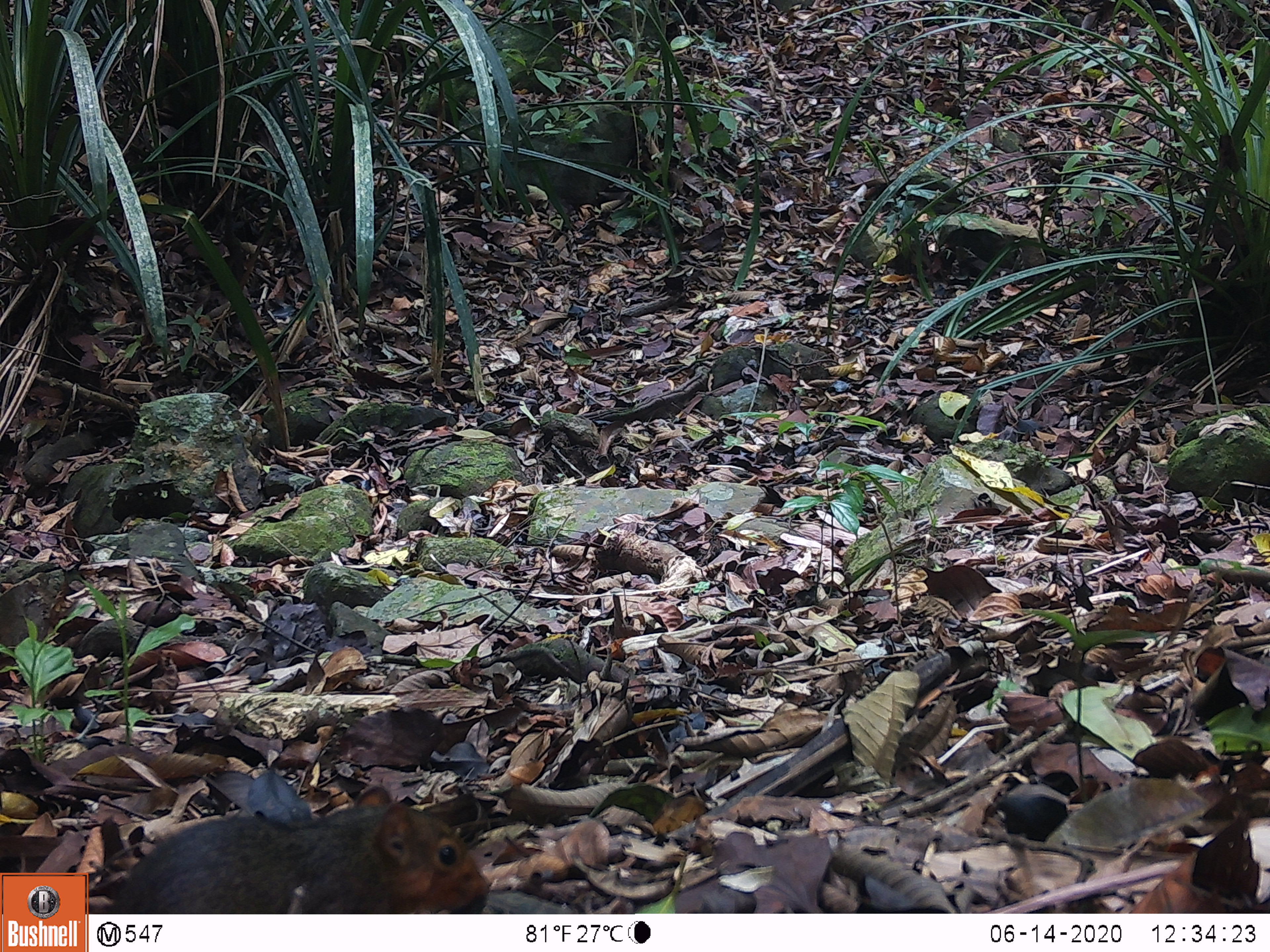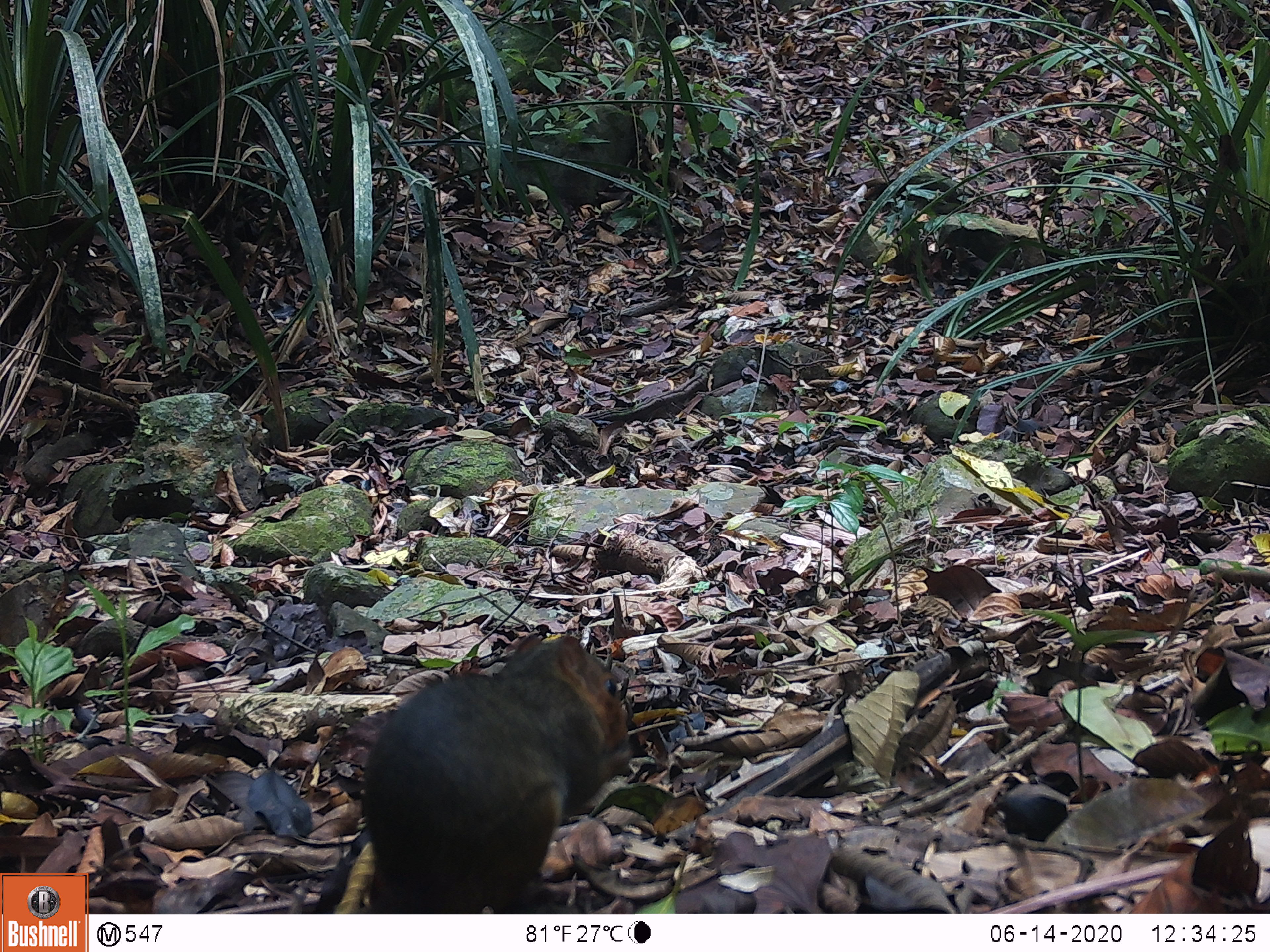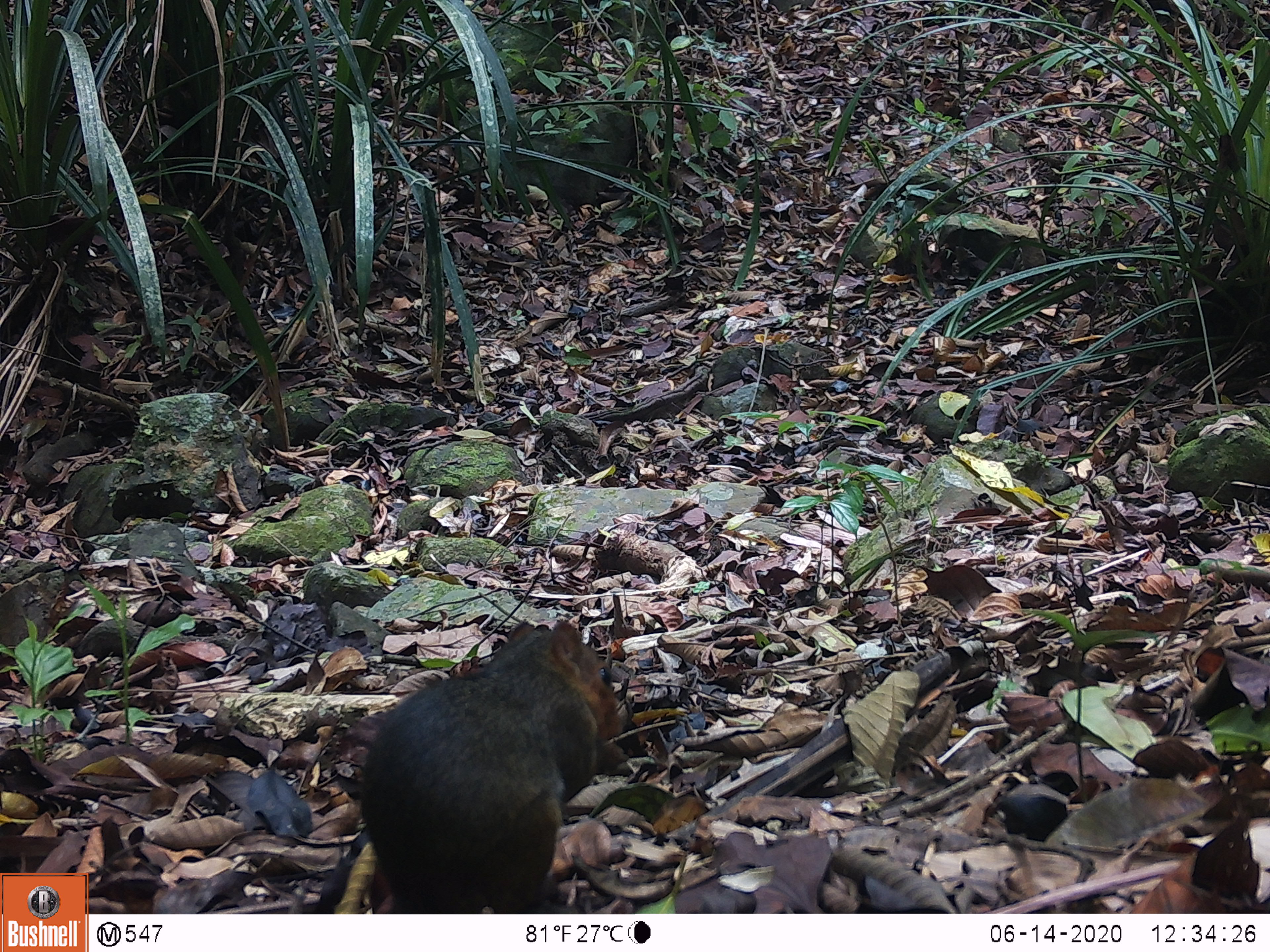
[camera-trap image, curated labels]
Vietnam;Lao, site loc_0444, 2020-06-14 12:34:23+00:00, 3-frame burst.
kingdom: Animalia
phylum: Chordata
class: Mammalia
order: Rodentia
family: Sciuridae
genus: Dremomys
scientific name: Dremomys rufigenis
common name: red-cheeked squirrel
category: red cheeked squirrel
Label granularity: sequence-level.